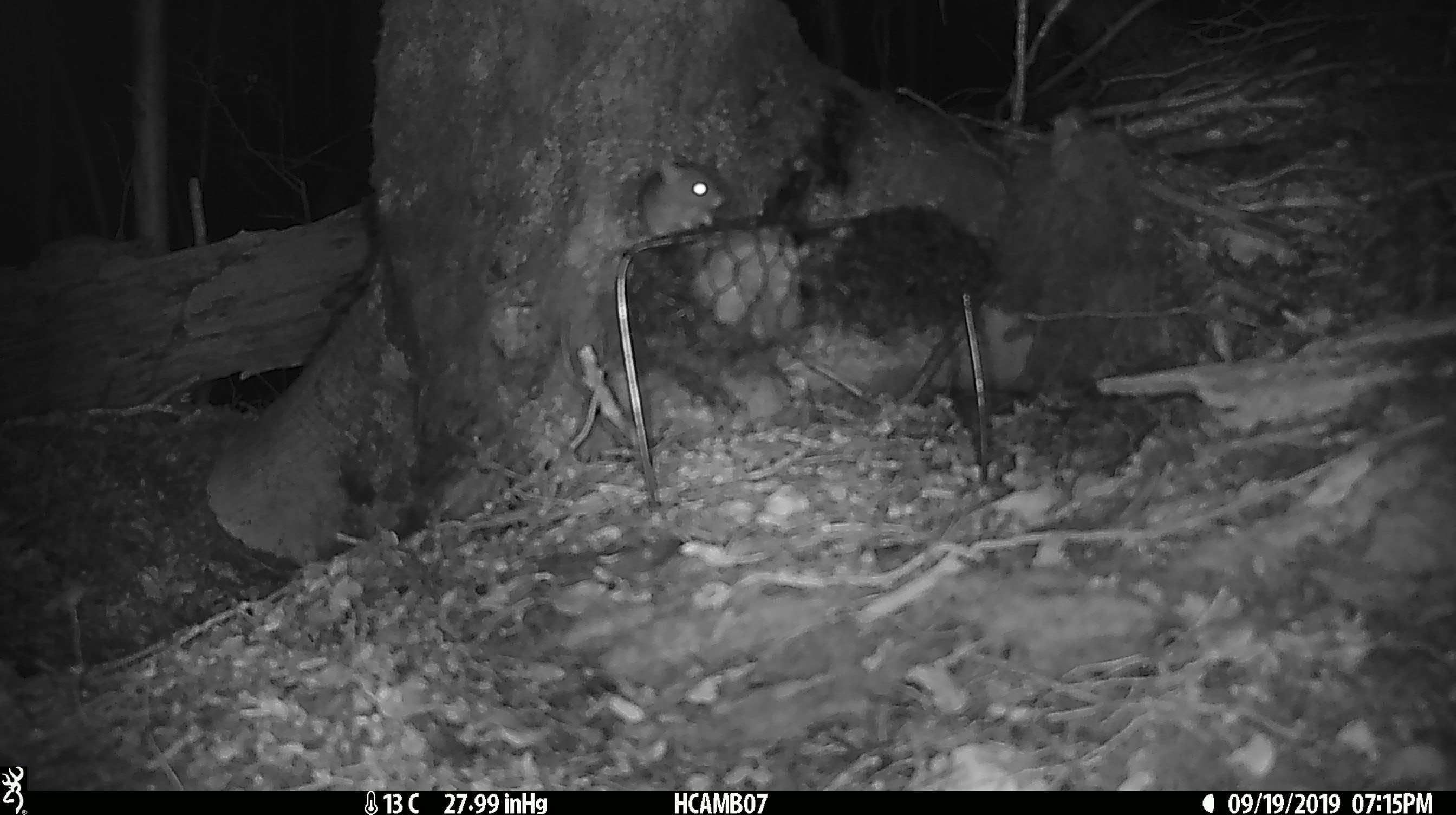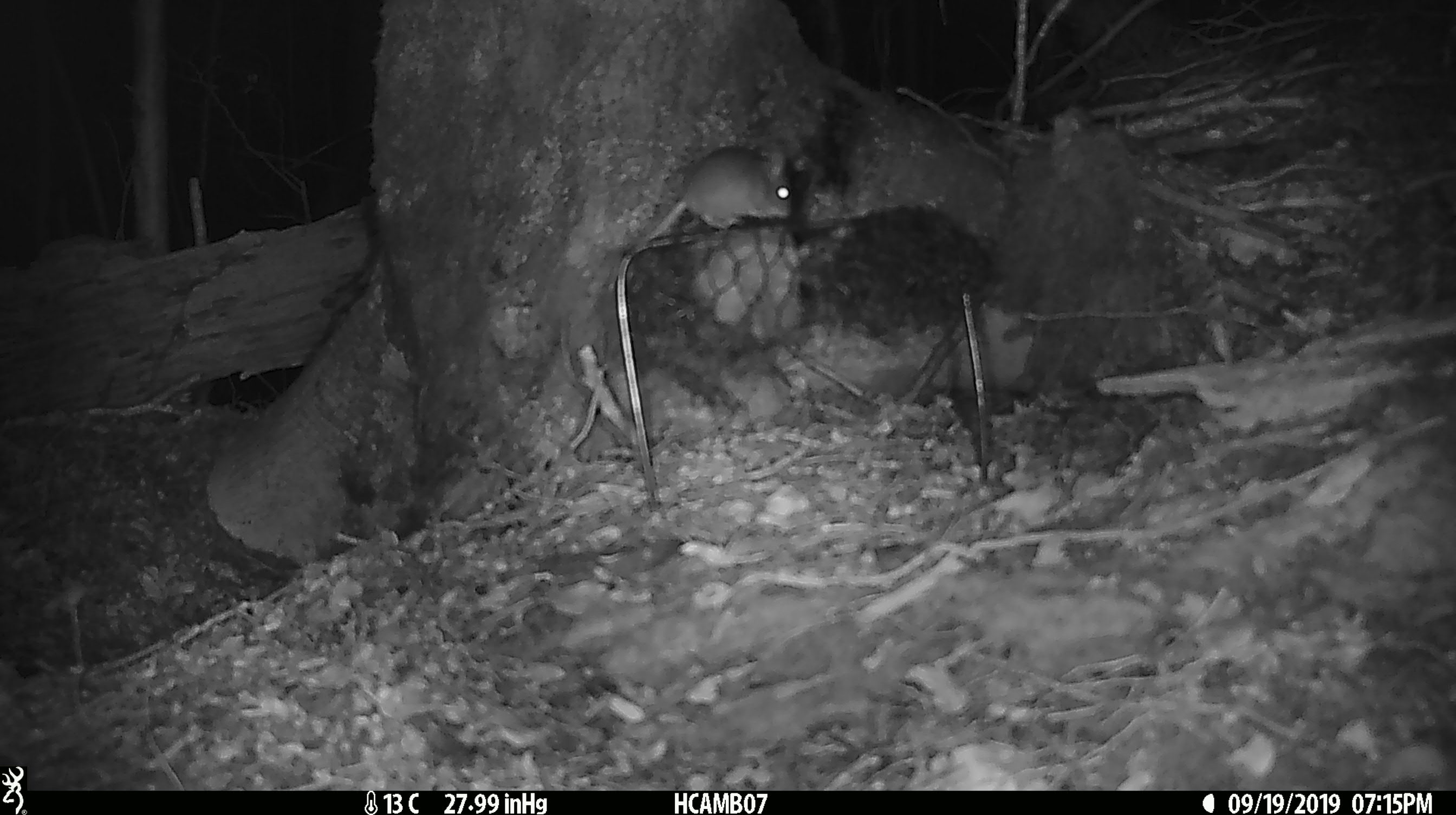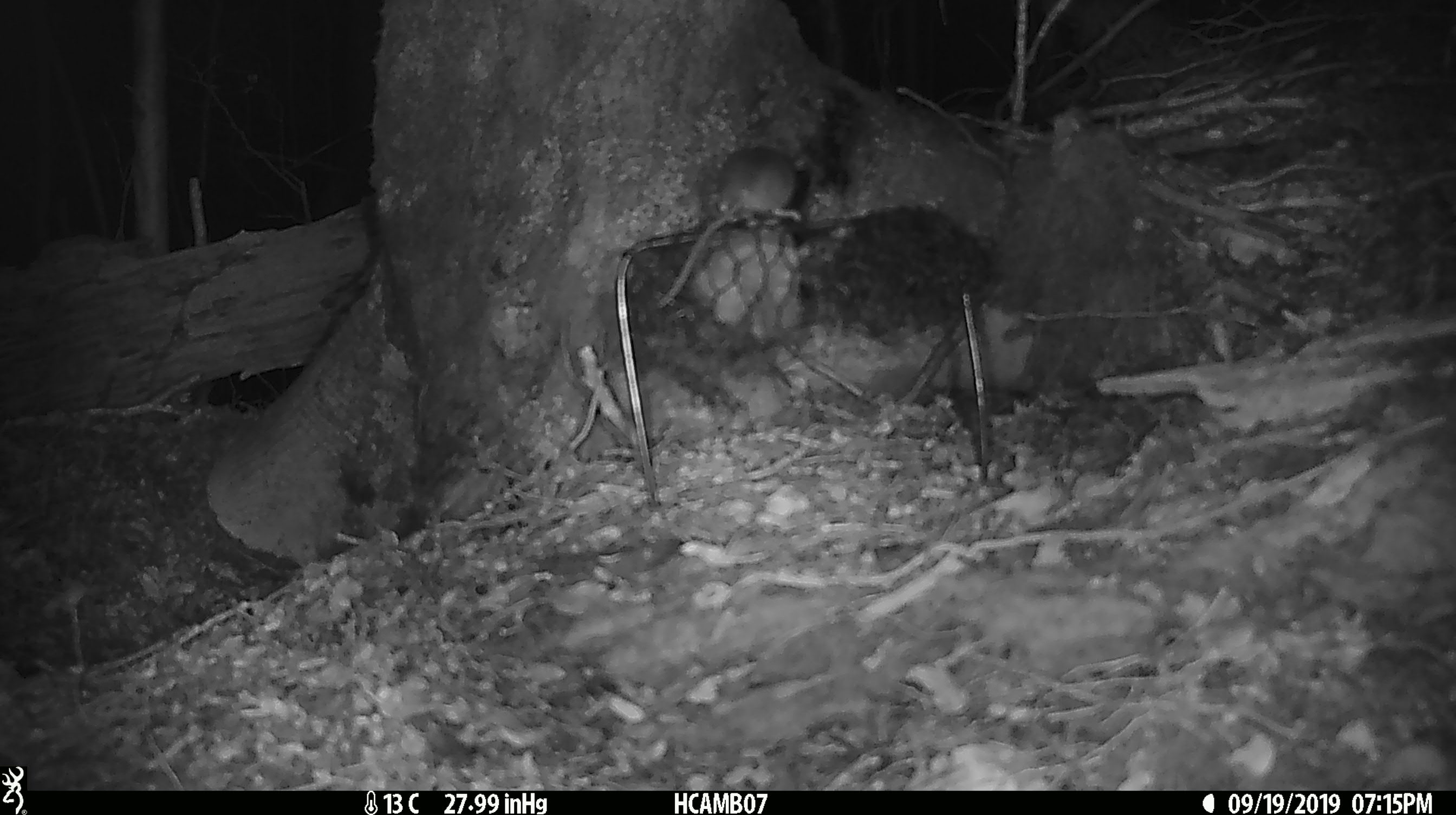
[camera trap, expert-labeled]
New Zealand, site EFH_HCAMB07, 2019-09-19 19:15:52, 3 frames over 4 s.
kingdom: Animalia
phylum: Chordata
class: Mammalia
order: Rodentia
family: Muridae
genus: Mus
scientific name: Mus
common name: mouse